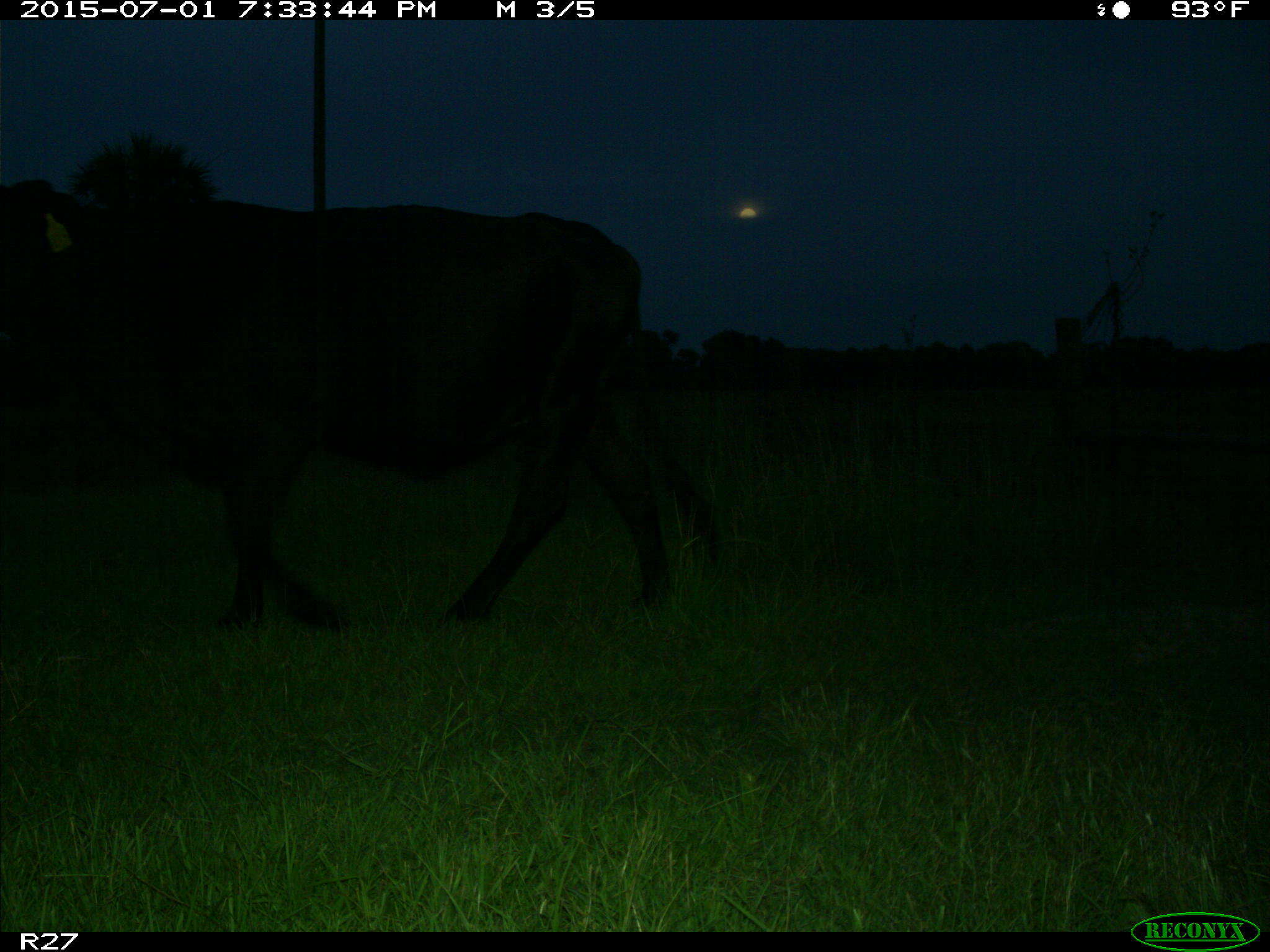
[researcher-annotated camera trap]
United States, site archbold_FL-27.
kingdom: Animalia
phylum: Chordata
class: Mammalia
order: Artiodactyla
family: Bovidae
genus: Bos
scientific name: Bos taurus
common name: domestic cow